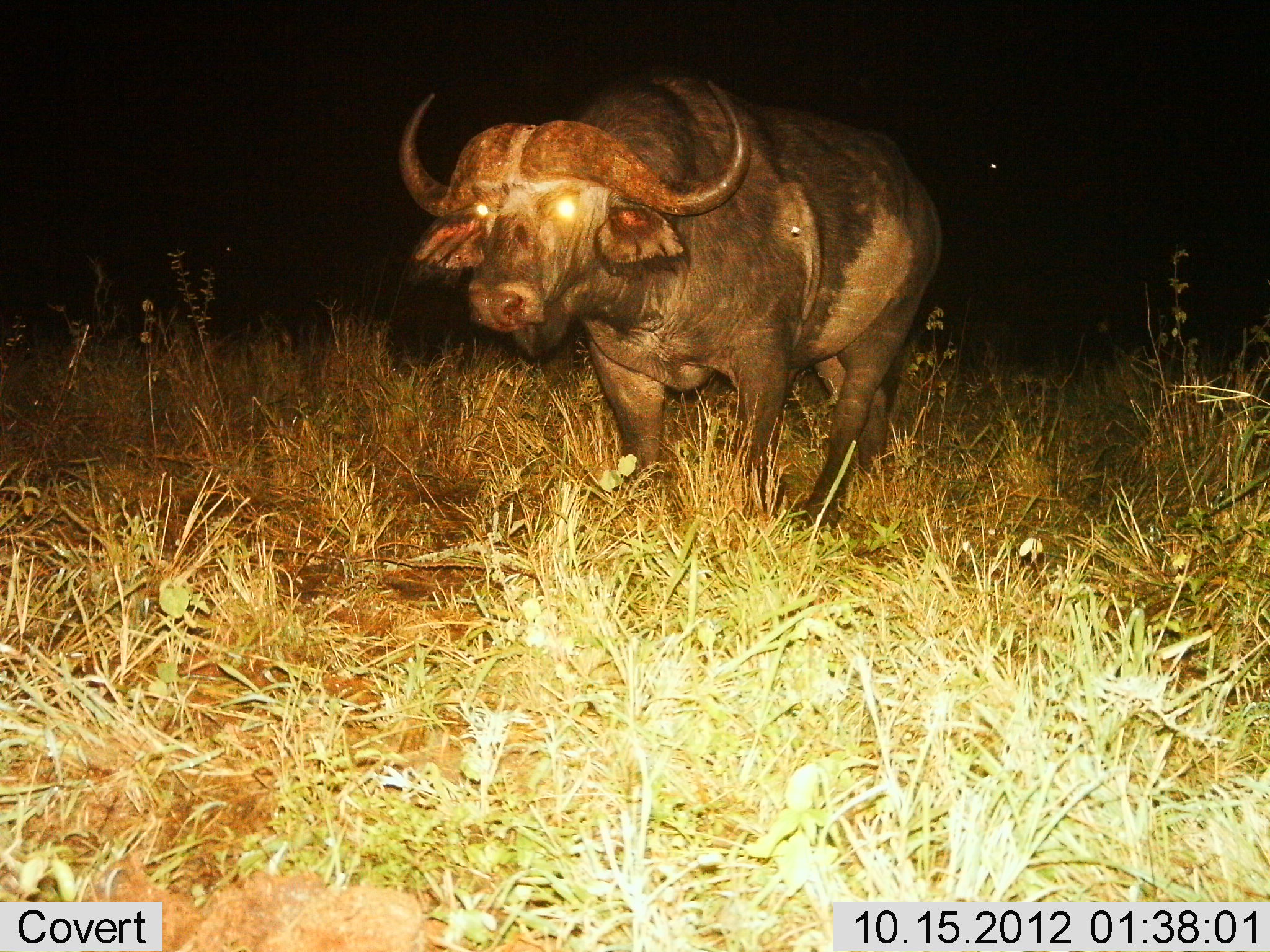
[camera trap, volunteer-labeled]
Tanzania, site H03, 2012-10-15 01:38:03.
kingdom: Animalia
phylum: Chordata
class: Mammalia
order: Artiodactyla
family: Bovidae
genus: Syncerus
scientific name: Syncerus caffer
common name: cape buffalo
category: buffalo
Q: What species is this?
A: Buffalo (cape buffalo) (Syncerus caffer).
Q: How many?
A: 1.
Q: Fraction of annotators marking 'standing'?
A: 60%.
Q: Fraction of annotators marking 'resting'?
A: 0%.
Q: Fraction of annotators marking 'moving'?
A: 40%.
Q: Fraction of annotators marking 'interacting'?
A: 0%.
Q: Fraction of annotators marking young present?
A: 0%.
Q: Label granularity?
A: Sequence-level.